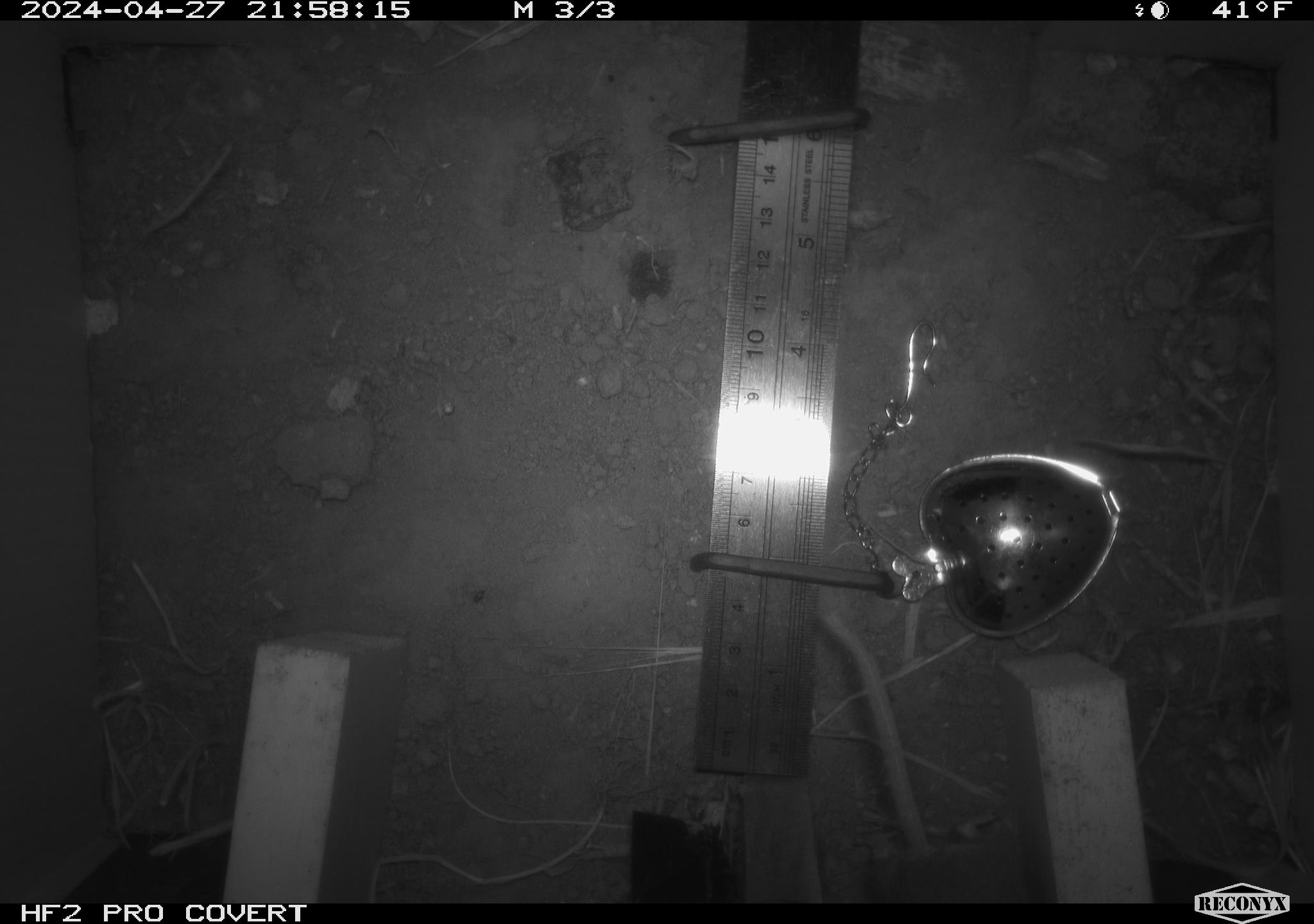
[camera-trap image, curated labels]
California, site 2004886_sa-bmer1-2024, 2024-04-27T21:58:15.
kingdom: Animalia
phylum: Chordata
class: Mammalia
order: Rodentia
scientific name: Rodentia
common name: mouse species